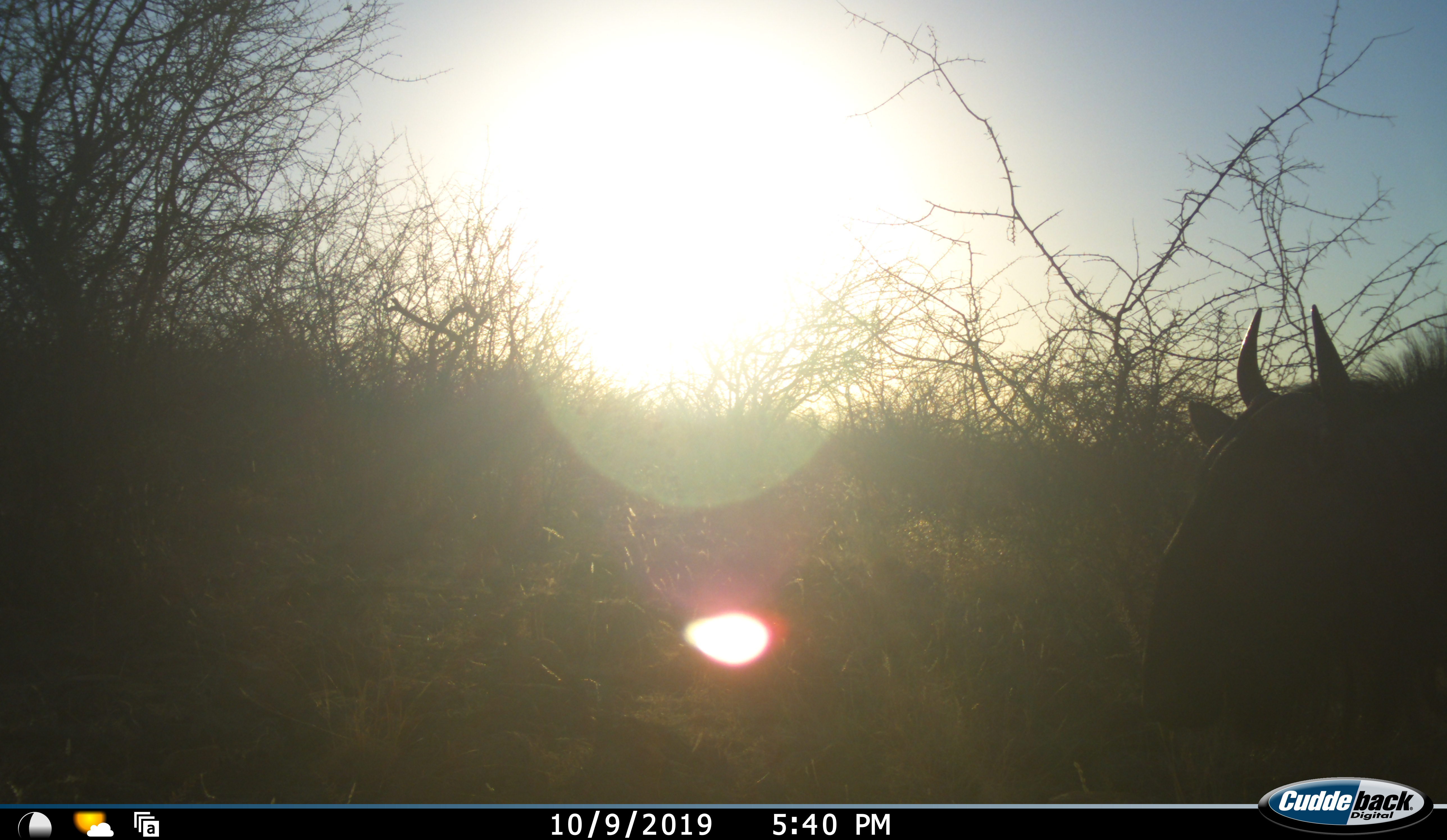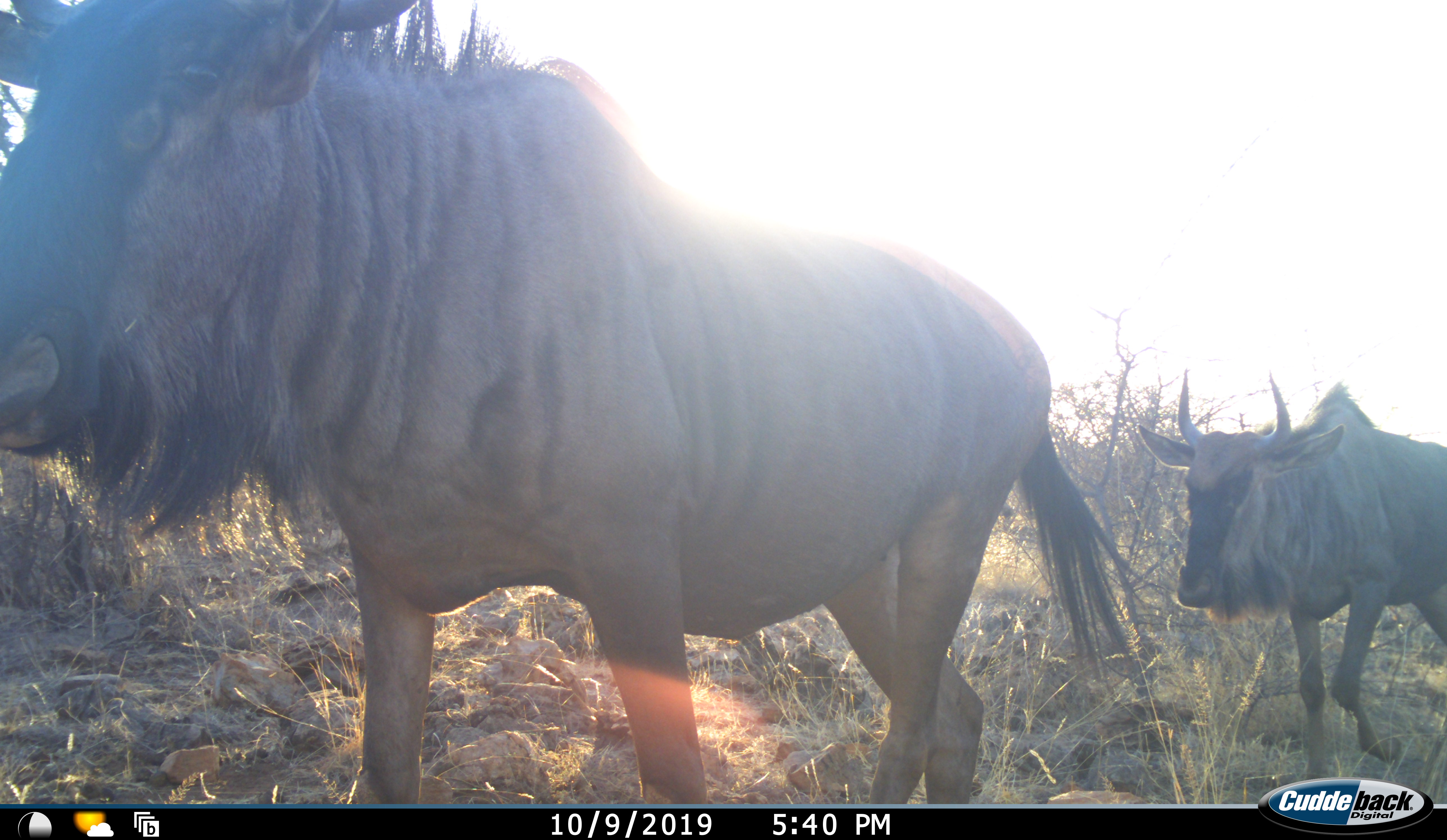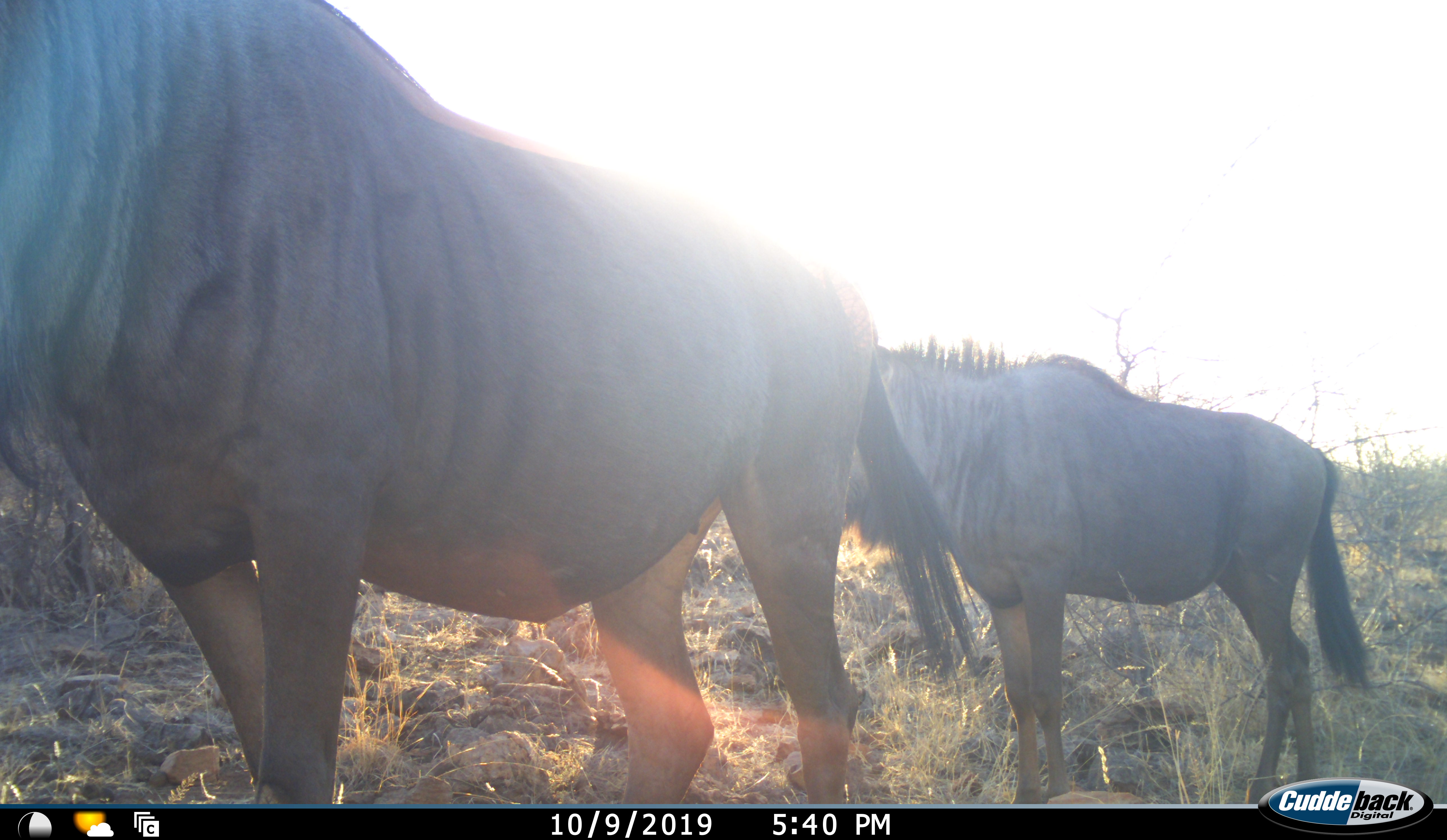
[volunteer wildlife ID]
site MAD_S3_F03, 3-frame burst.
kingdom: Animalia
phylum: Chordata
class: Mammalia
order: Artiodactyla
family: Bovidae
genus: Connochaetes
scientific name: Connochaetes taurinus taurinus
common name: blue wildebeest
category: wildebeestblue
Wildebeestblue (blue wildebeest) (Connochaetes taurinus taurinus), count 2. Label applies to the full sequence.